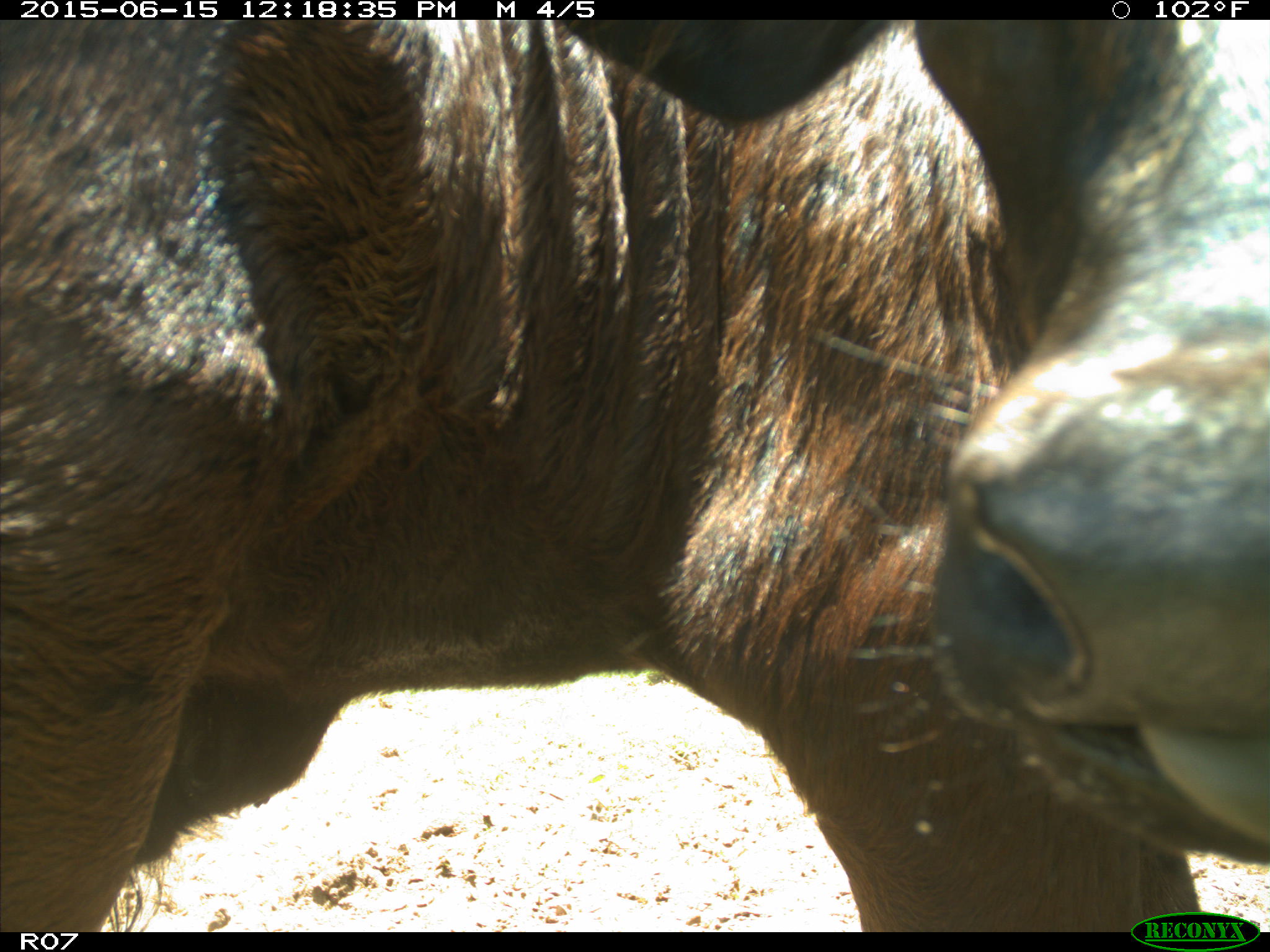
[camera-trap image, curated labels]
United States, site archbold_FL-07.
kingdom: Animalia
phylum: Chordata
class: Mammalia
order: Artiodactyla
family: Bovidae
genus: Bos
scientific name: Bos taurus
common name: domestic cow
Bos taurus (domestic cow).